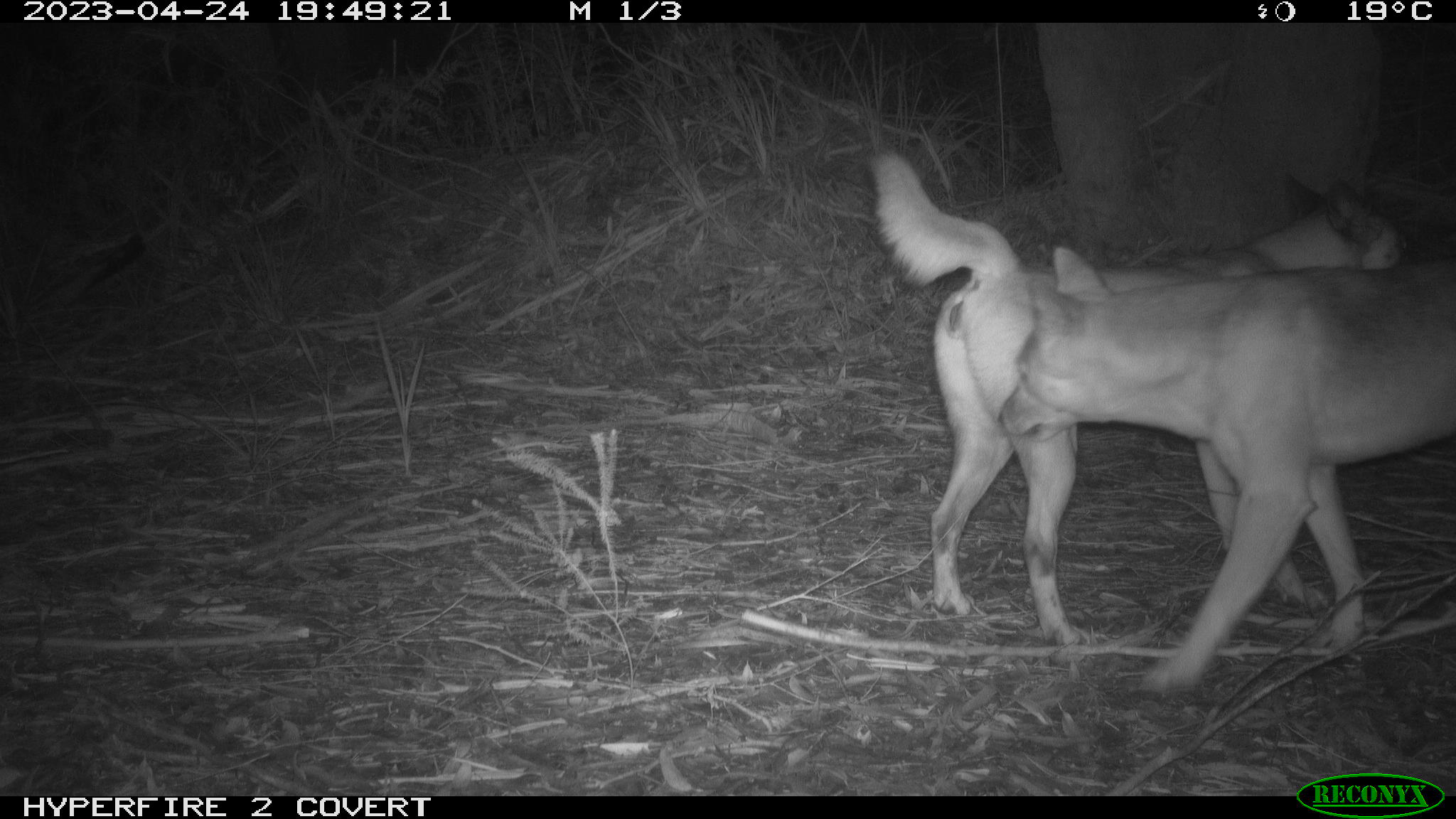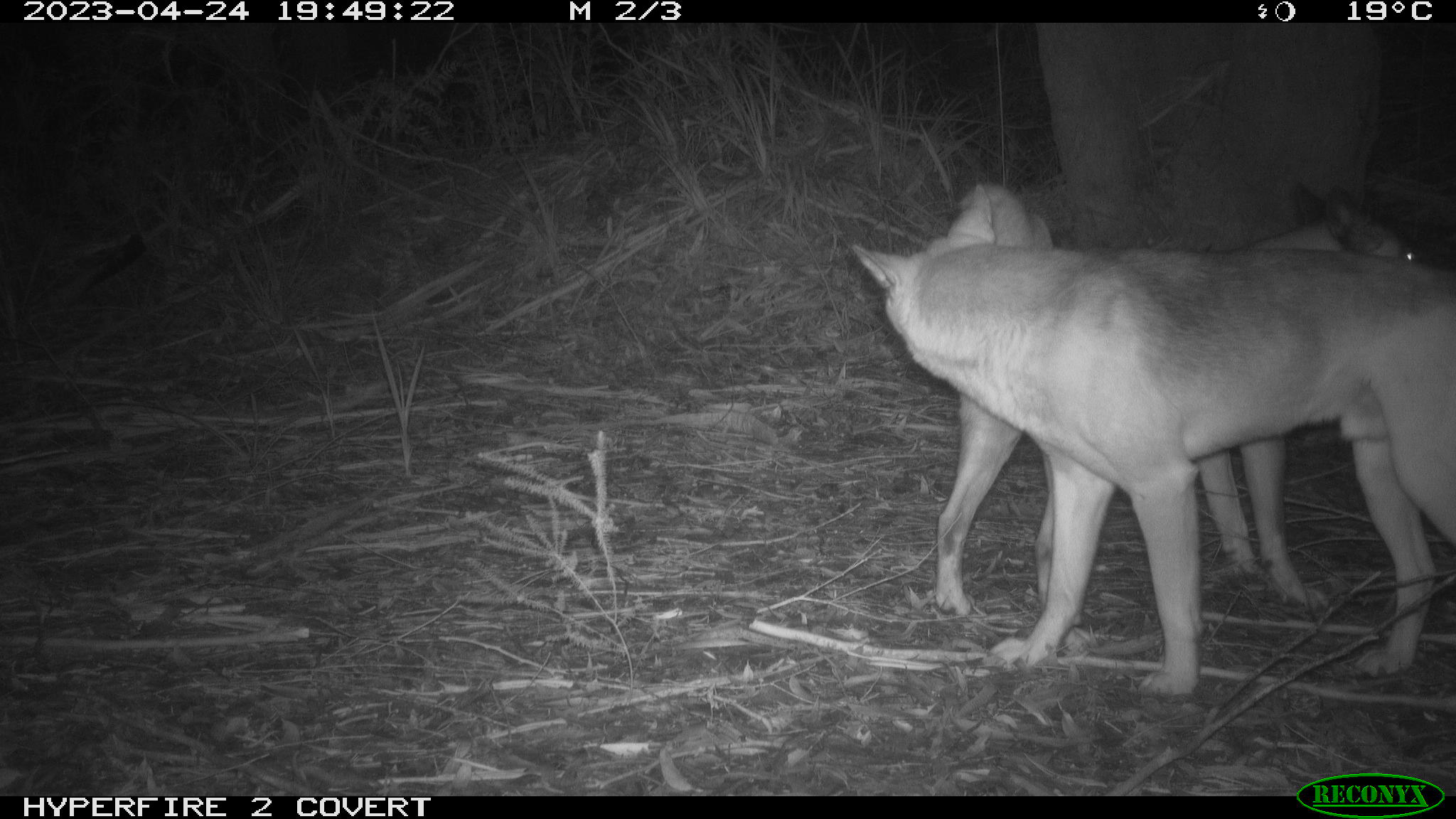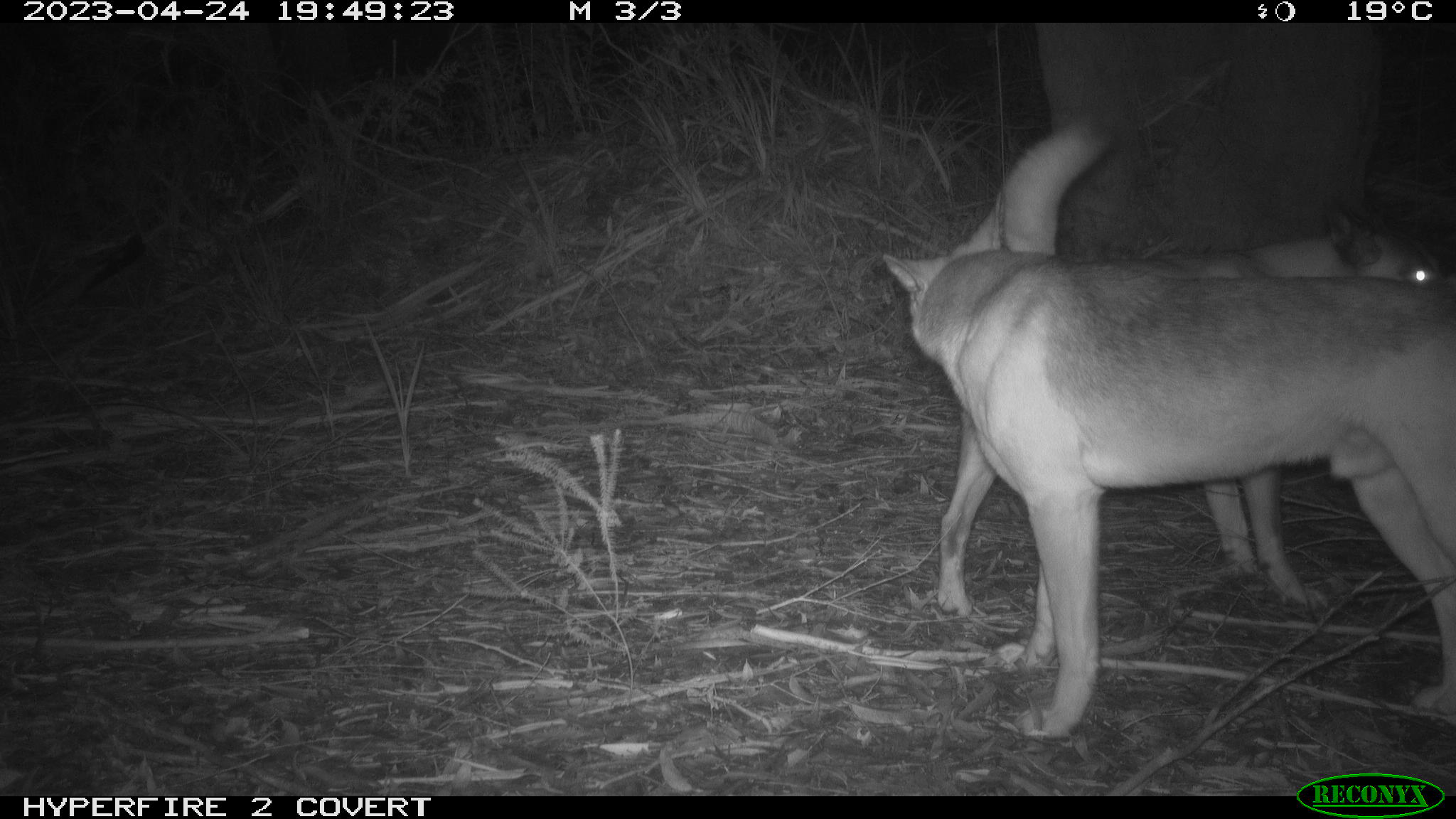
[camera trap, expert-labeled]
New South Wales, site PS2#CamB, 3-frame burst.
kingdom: Animalia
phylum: Chordata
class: Mammalia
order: Carnivora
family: Canidae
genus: Canis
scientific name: Canis familiaris dingo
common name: dingo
Dingo (Canis familiaris dingo).